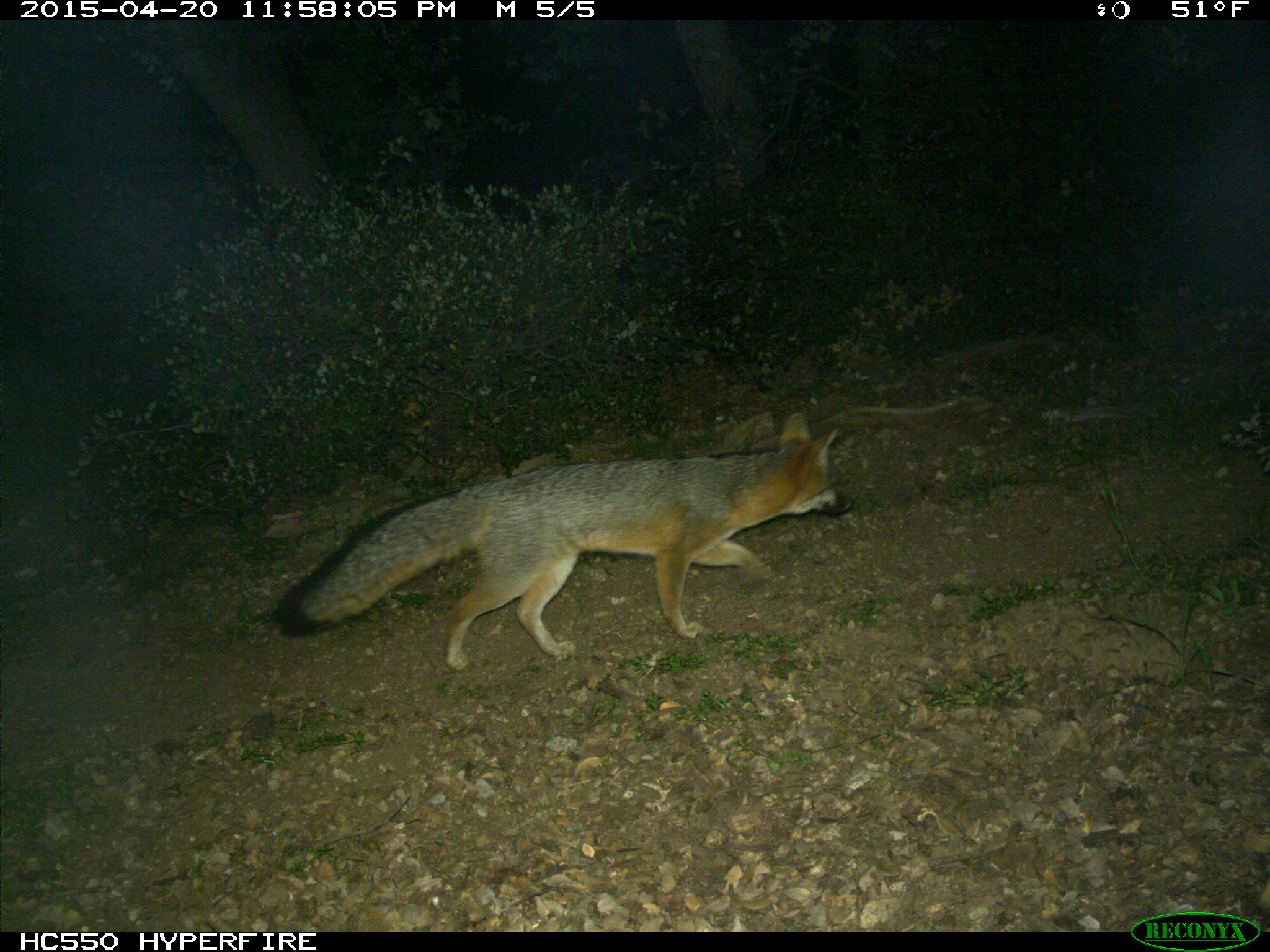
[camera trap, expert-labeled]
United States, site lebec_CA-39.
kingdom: Animalia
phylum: Chordata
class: Mammalia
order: Carnivora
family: Canidae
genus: Urocyon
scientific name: Urocyon cinereoargenteus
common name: gray fox